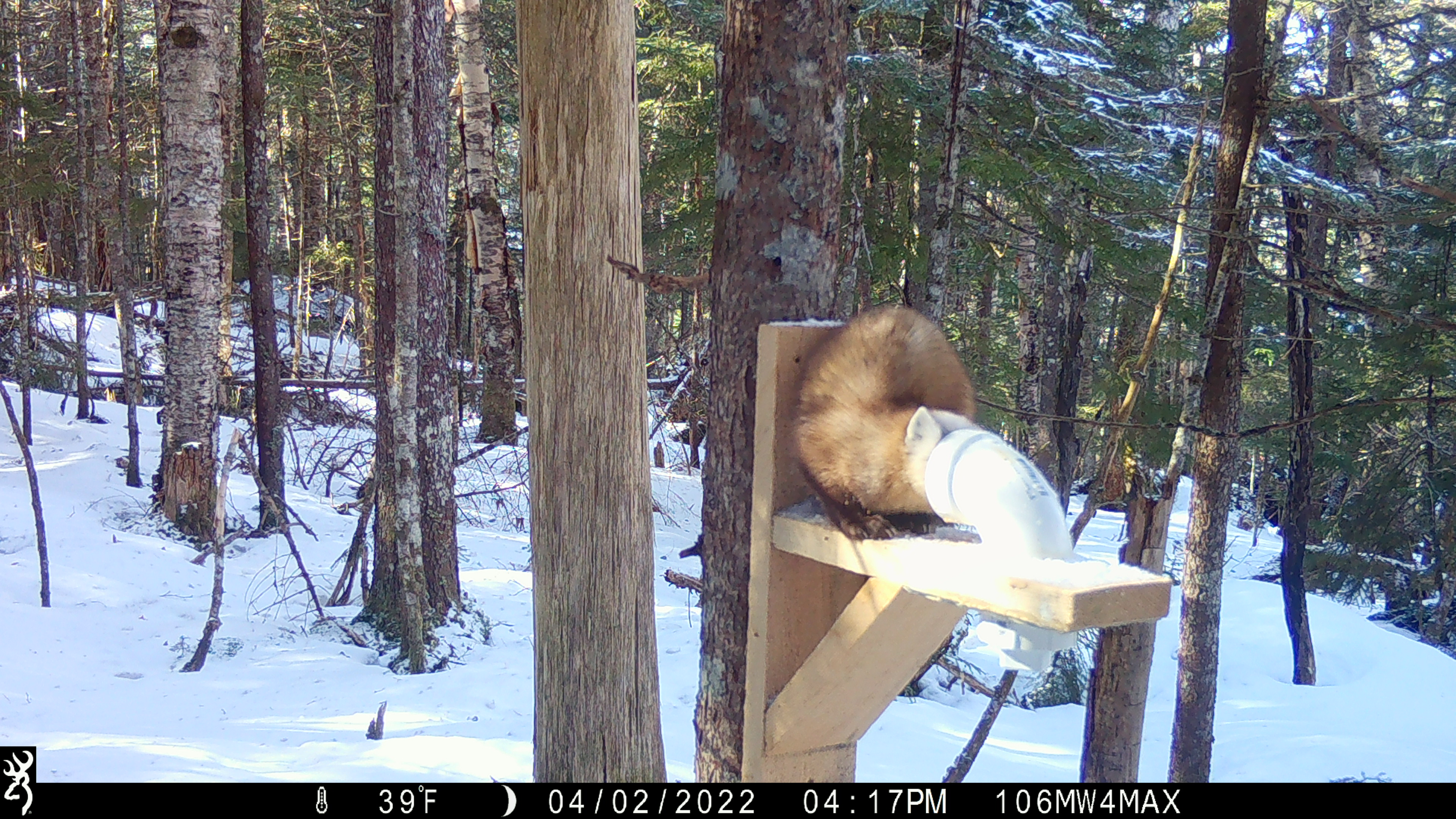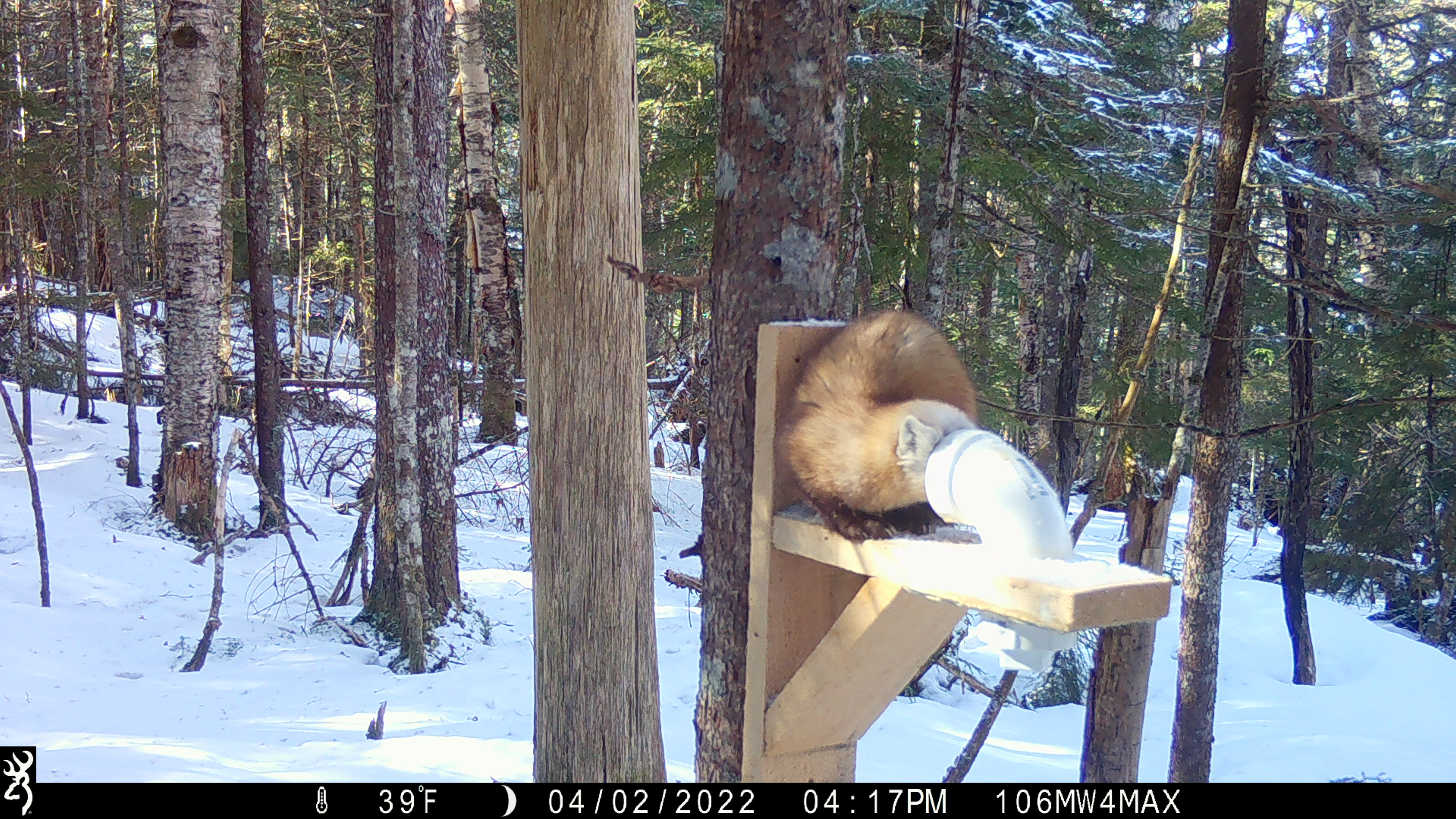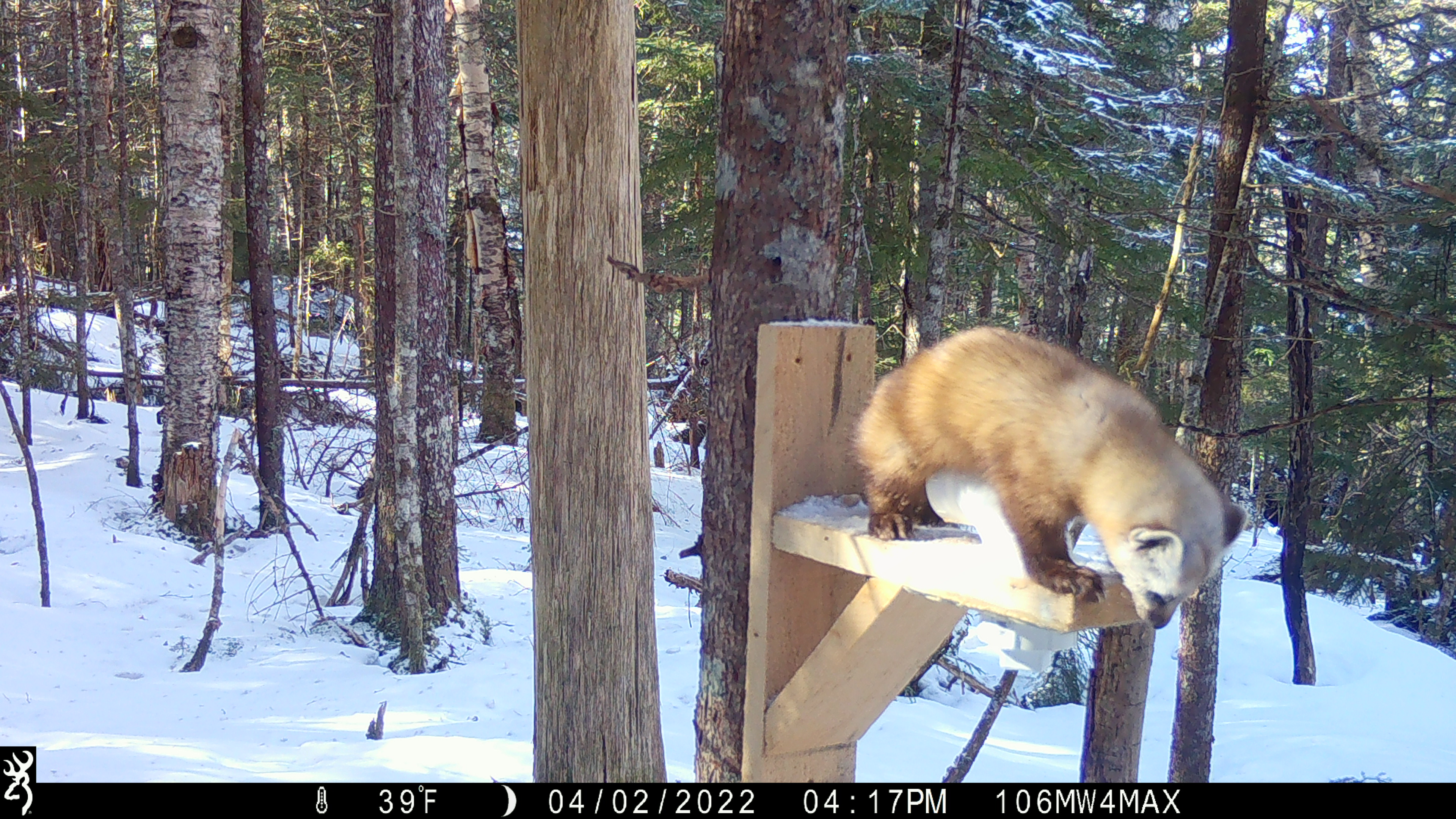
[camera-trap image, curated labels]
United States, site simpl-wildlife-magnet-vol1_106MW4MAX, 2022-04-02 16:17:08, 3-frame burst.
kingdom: Animalia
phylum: Chordata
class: Mammalia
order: Carnivora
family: Mustelidae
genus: Martes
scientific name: Martes americana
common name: american marten